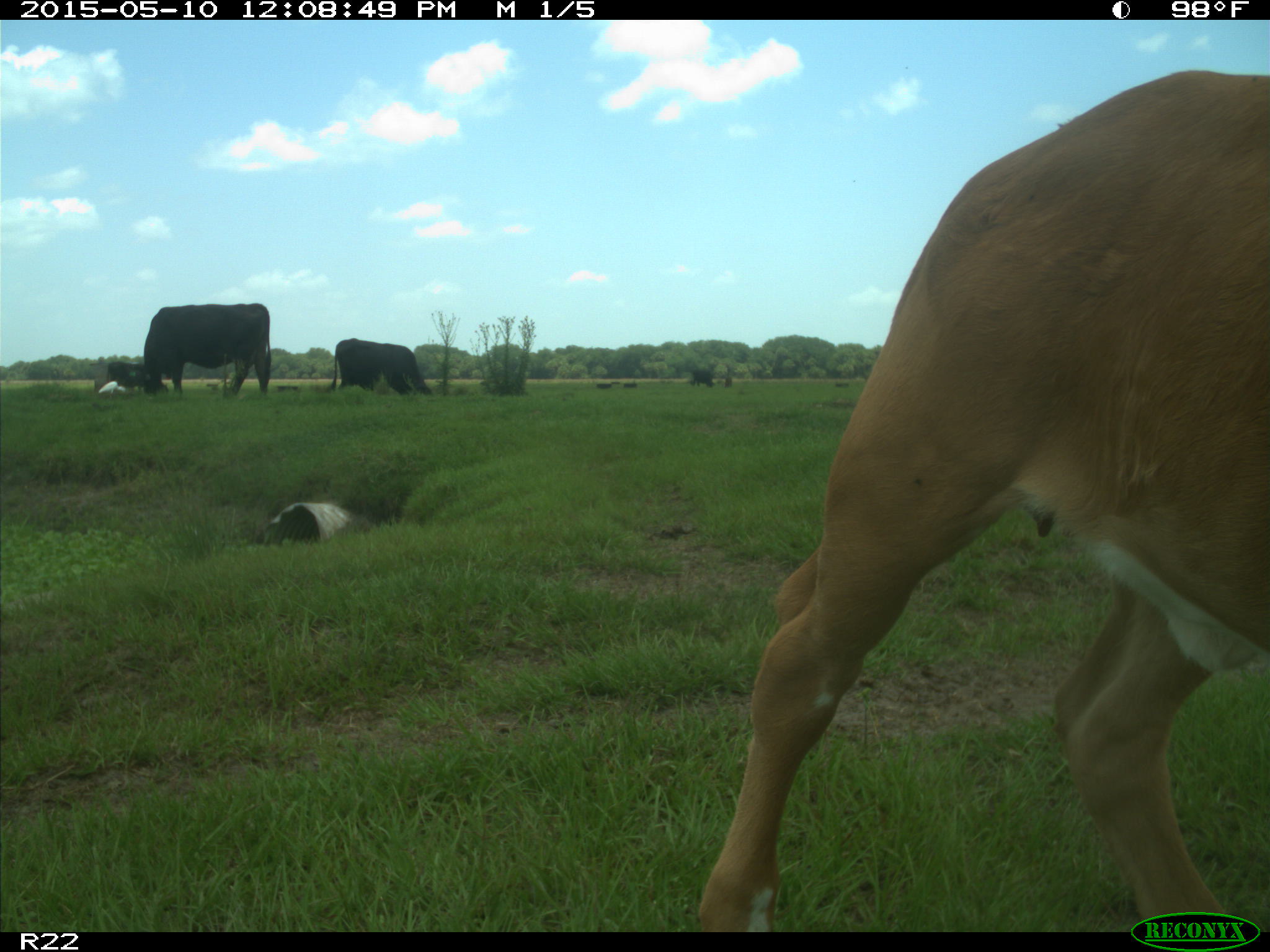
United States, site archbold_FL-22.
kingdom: Animalia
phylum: Chordata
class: Mammalia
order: Artiodactyla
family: Bovidae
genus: Bos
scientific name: Bos taurus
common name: domestic cow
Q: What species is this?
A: Bos taurus (domestic cow).